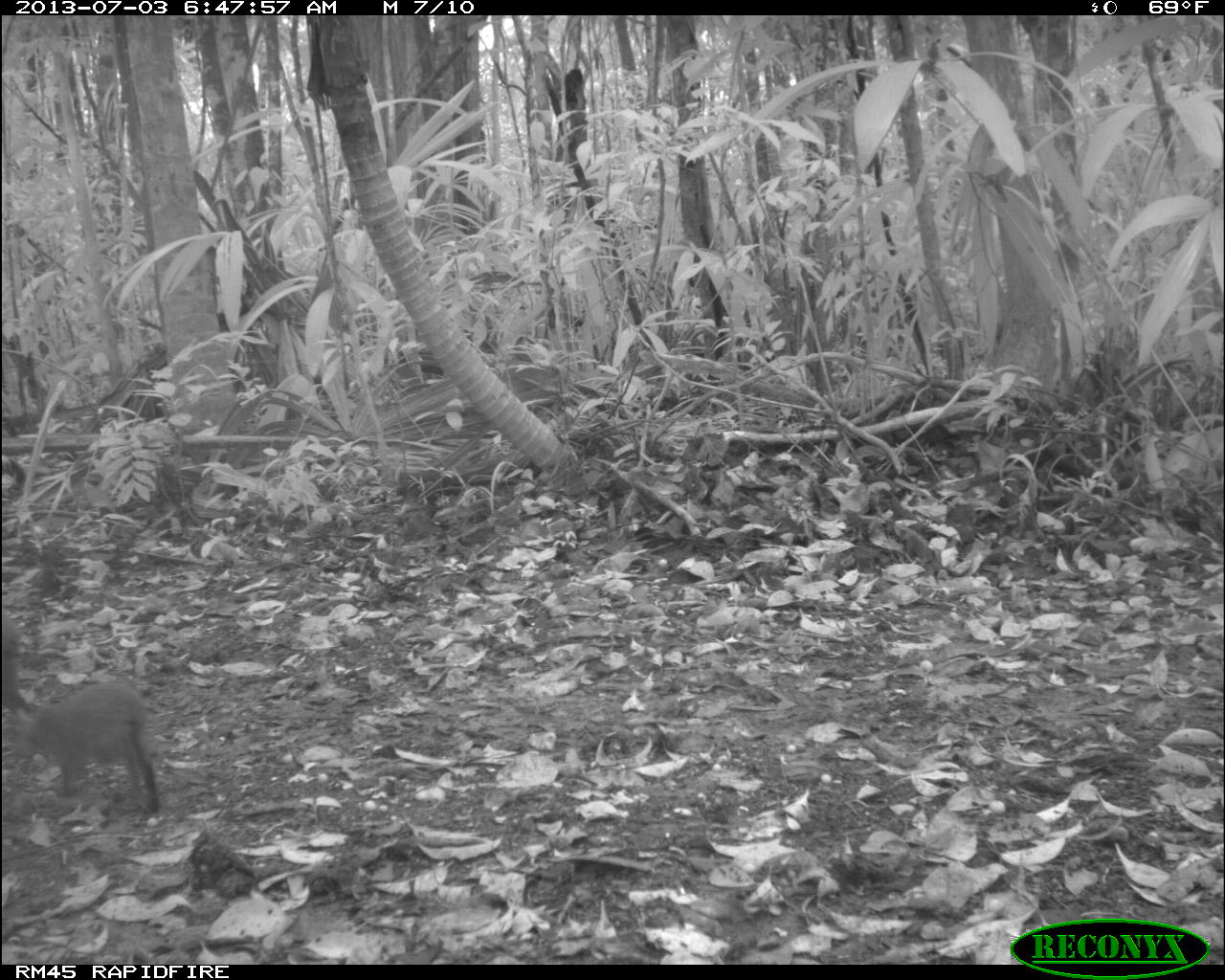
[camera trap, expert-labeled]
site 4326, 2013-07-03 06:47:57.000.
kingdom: Animalia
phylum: Chordata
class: Mammalia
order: Rodentia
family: Dasyproctidae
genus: Dasyprocta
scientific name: Dasyprocta punctata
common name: central american agouti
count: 2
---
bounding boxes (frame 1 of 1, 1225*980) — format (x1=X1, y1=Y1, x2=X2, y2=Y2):
dasyprocta punctata: (x1=14, y1=682, x2=159, y2=817); (x1=3, y1=608, x2=31, y2=721)